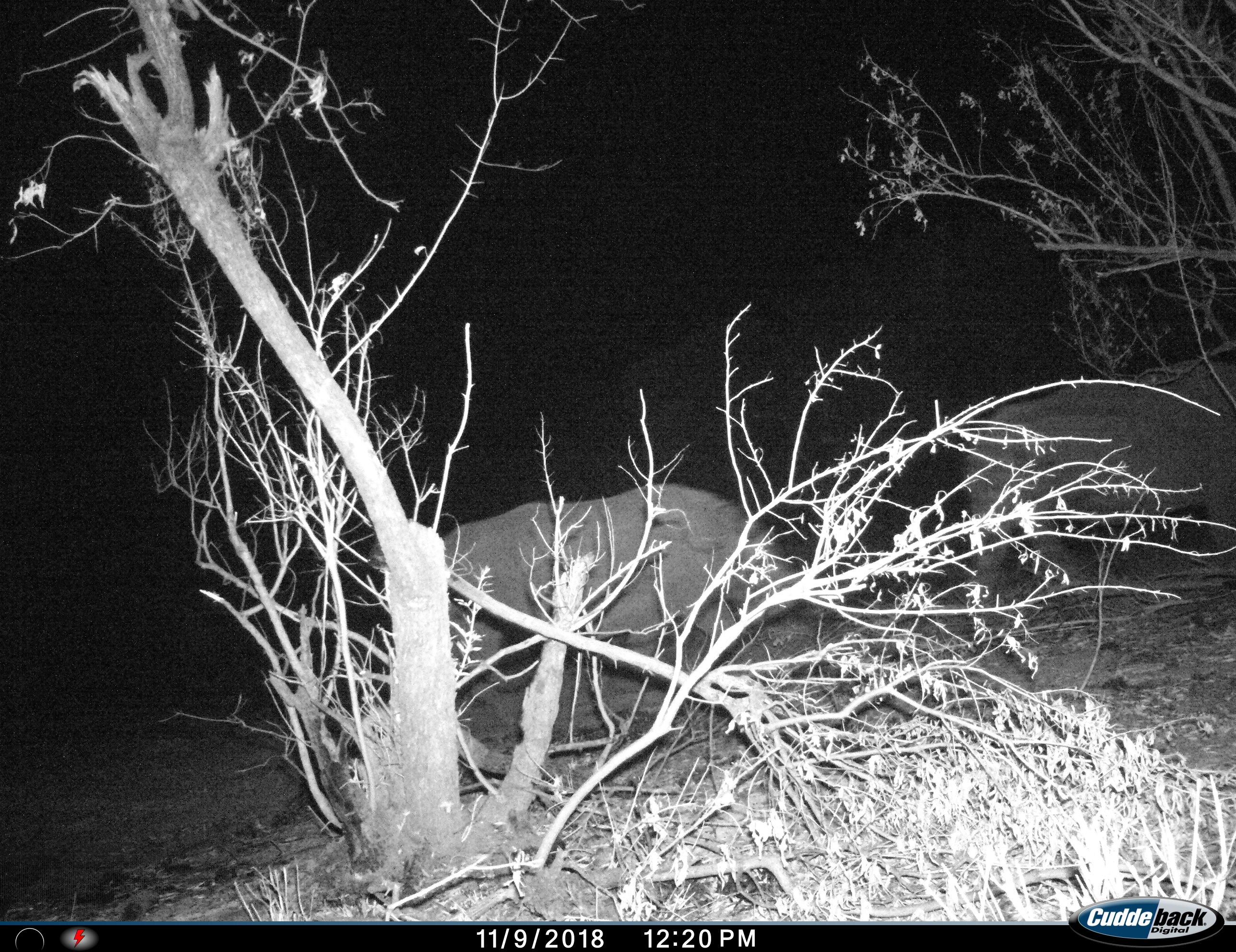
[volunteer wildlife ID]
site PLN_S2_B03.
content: unidentified animal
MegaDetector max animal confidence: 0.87